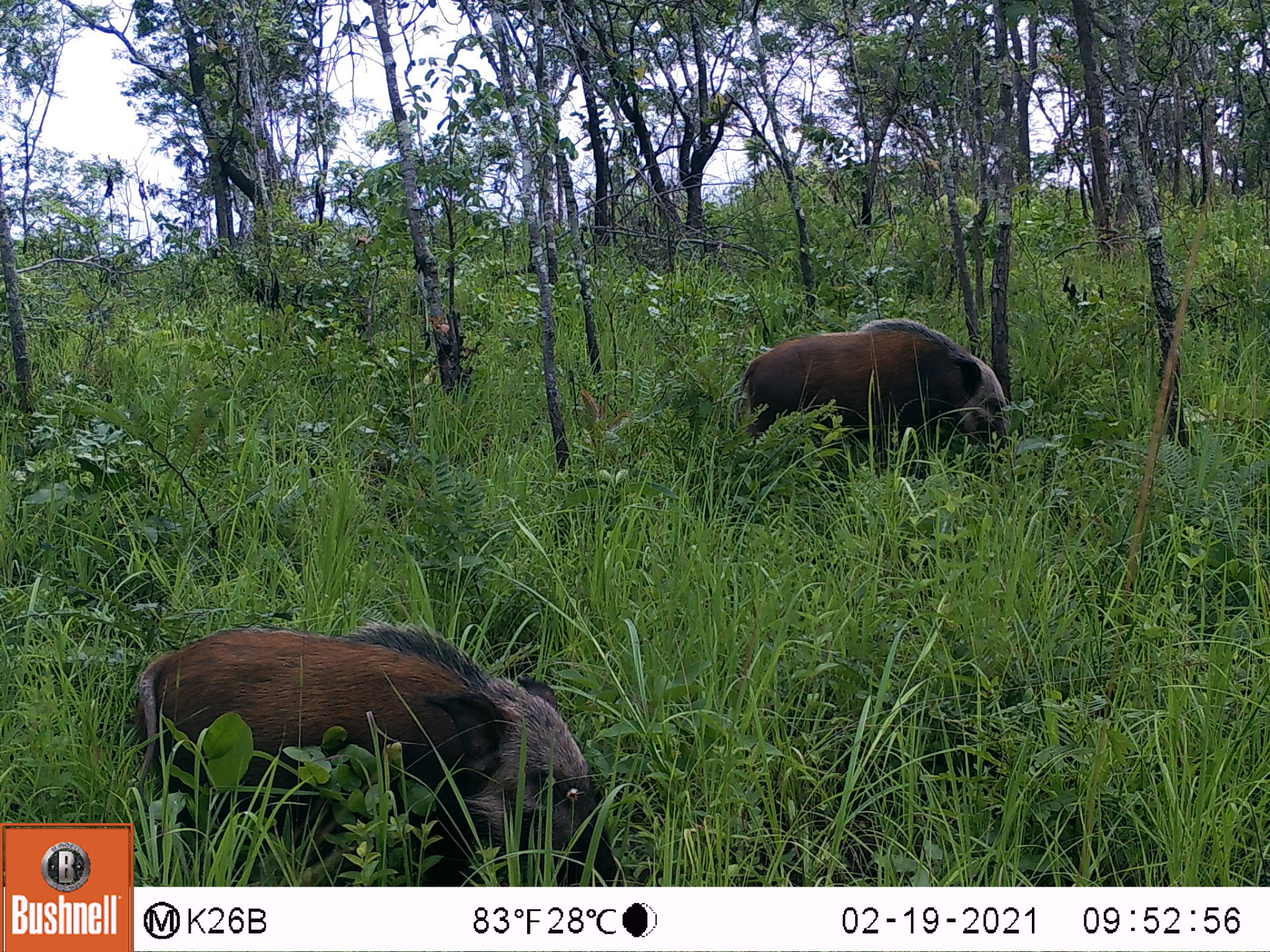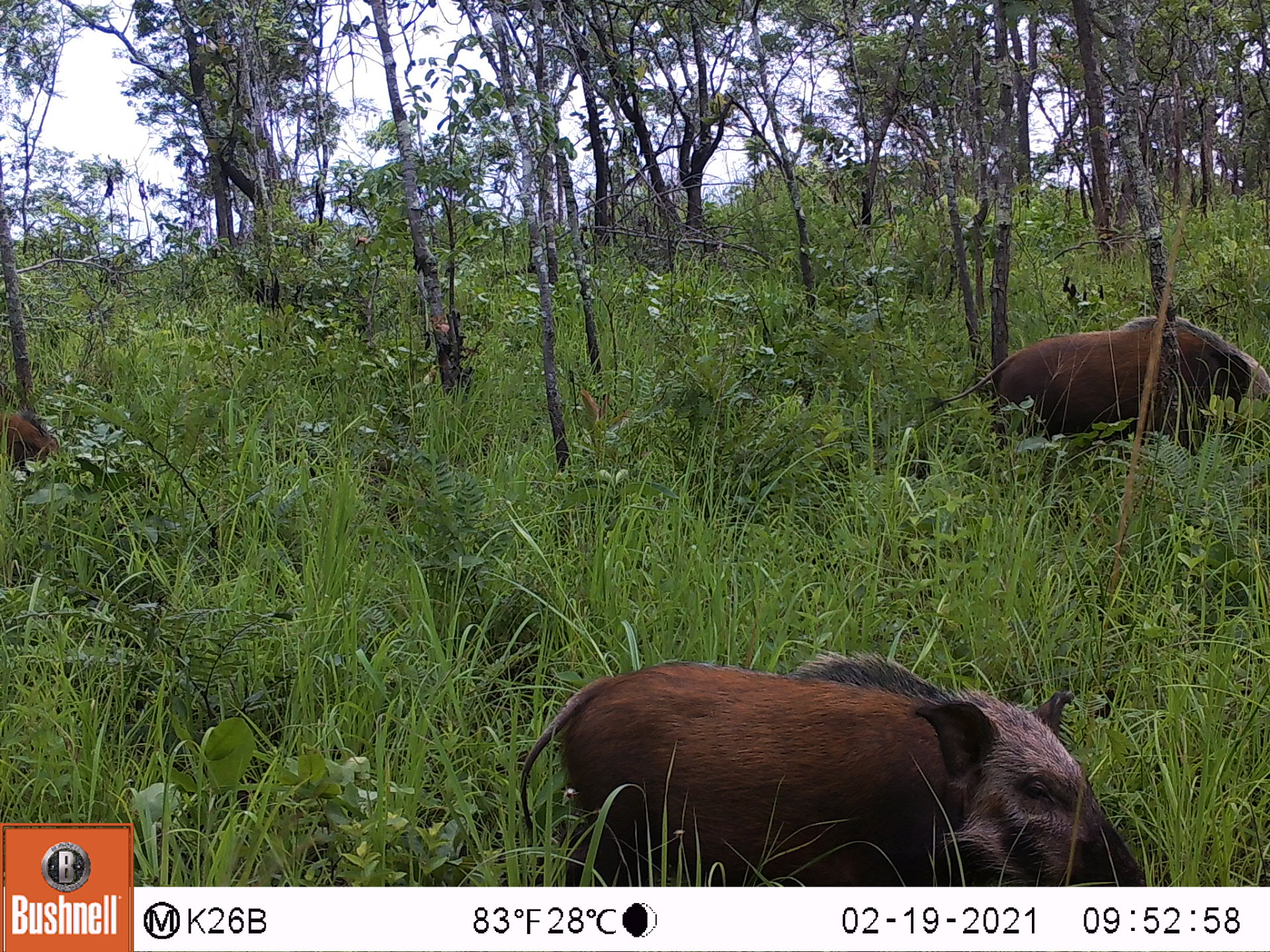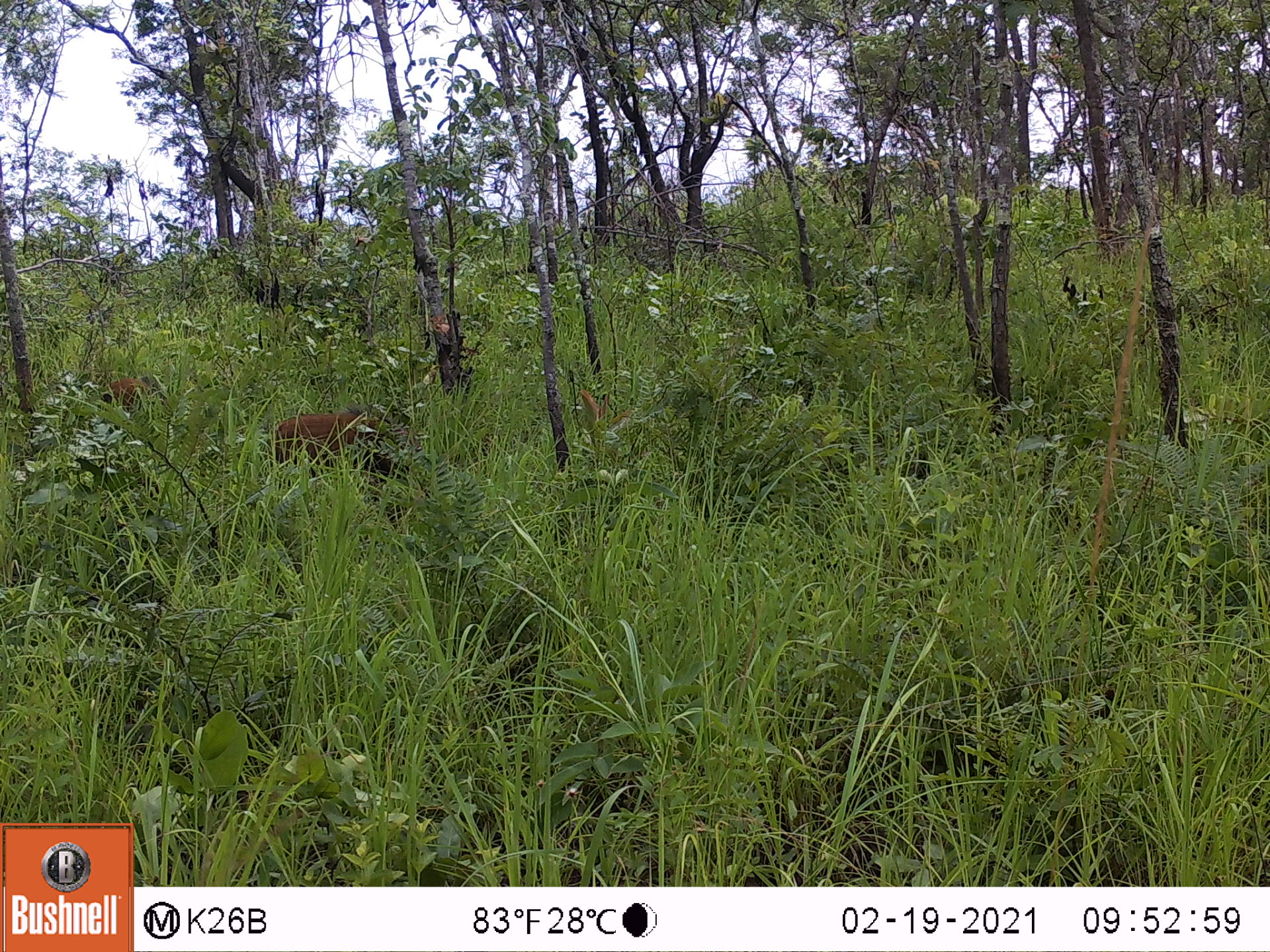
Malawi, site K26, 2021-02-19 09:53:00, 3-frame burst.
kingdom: Animalia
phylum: Chordata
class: Mammalia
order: Artiodactyla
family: Suidae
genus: Potamochoerus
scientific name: Potamochoerus larvatus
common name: bushpig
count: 2